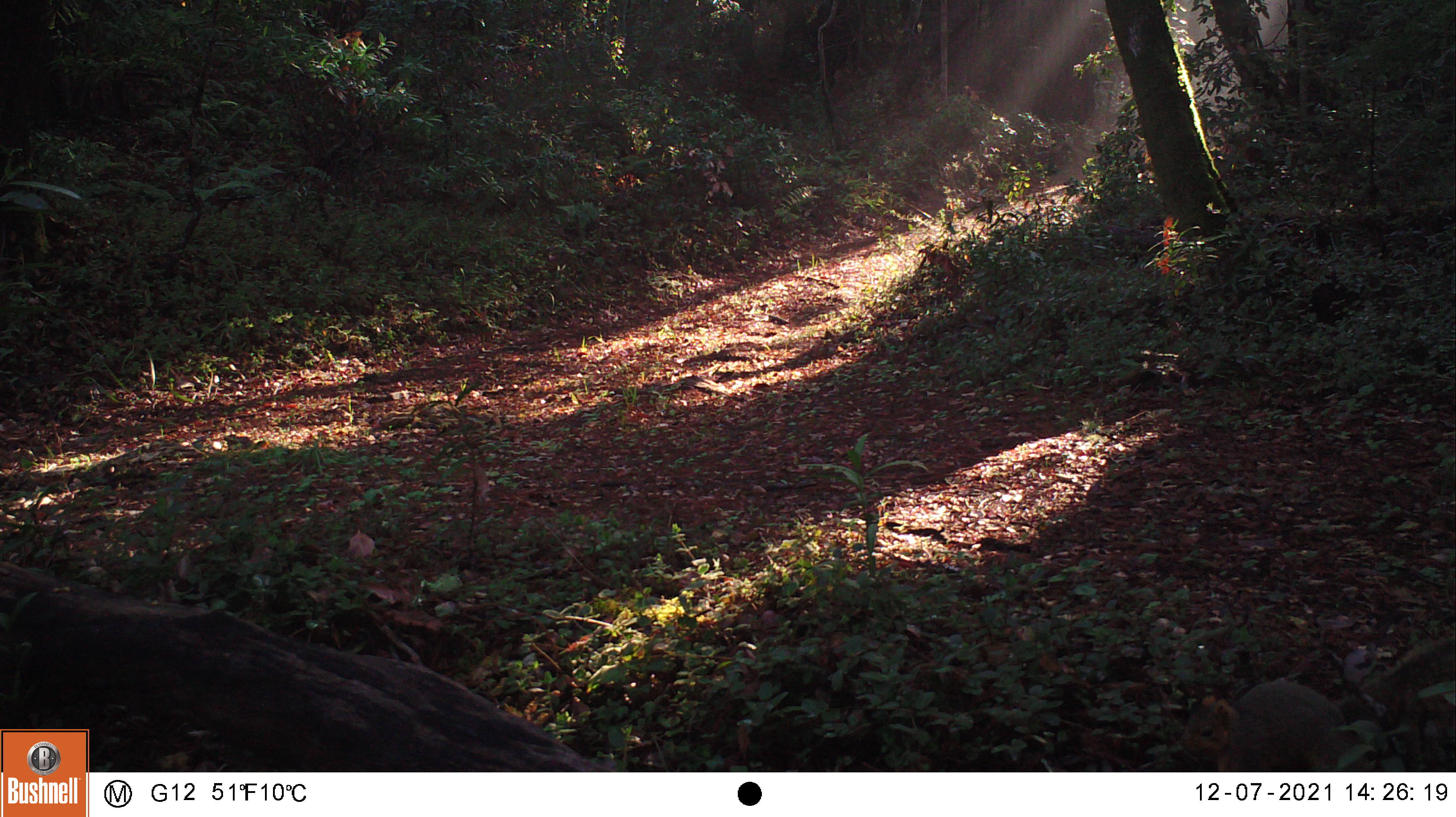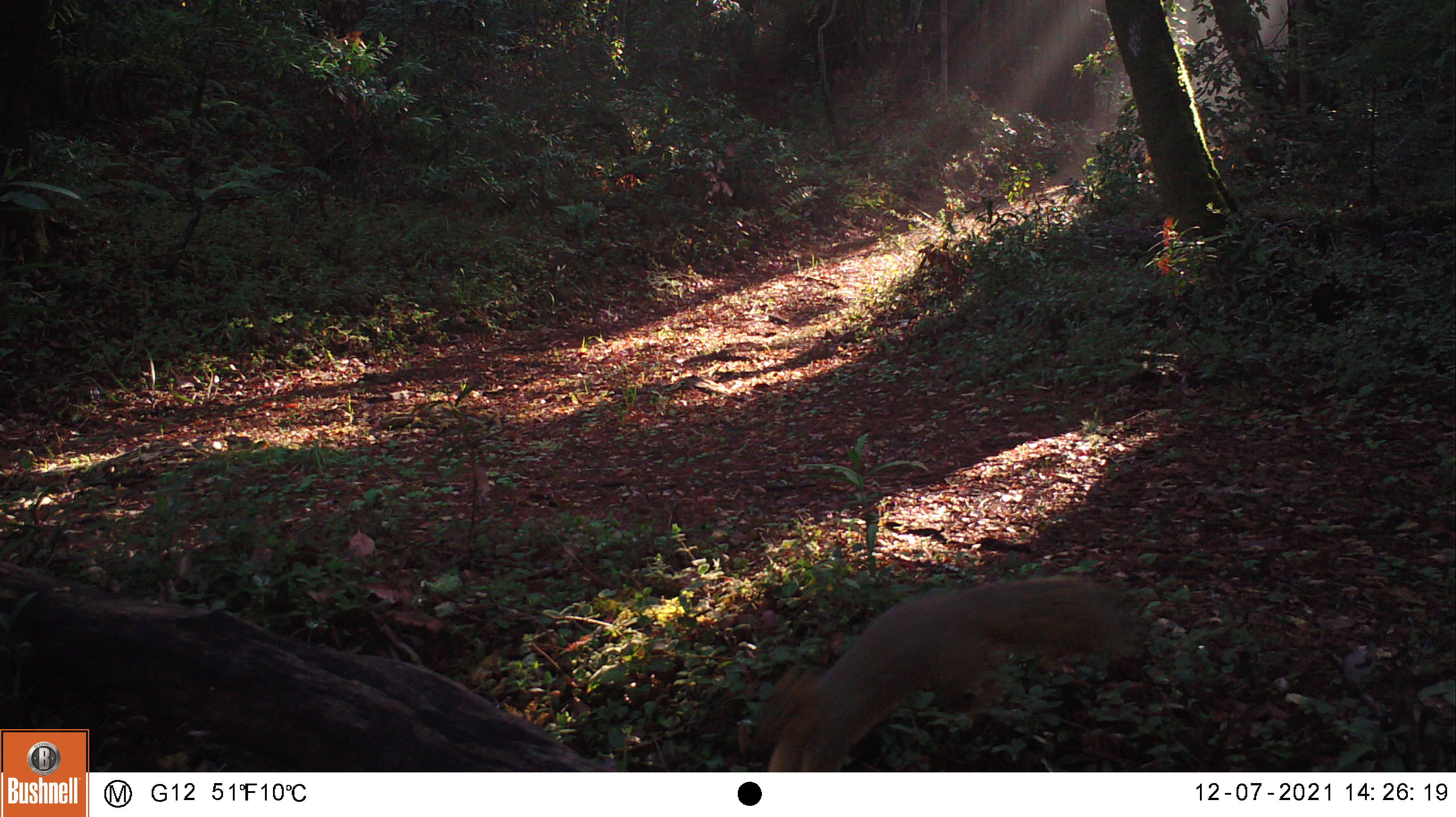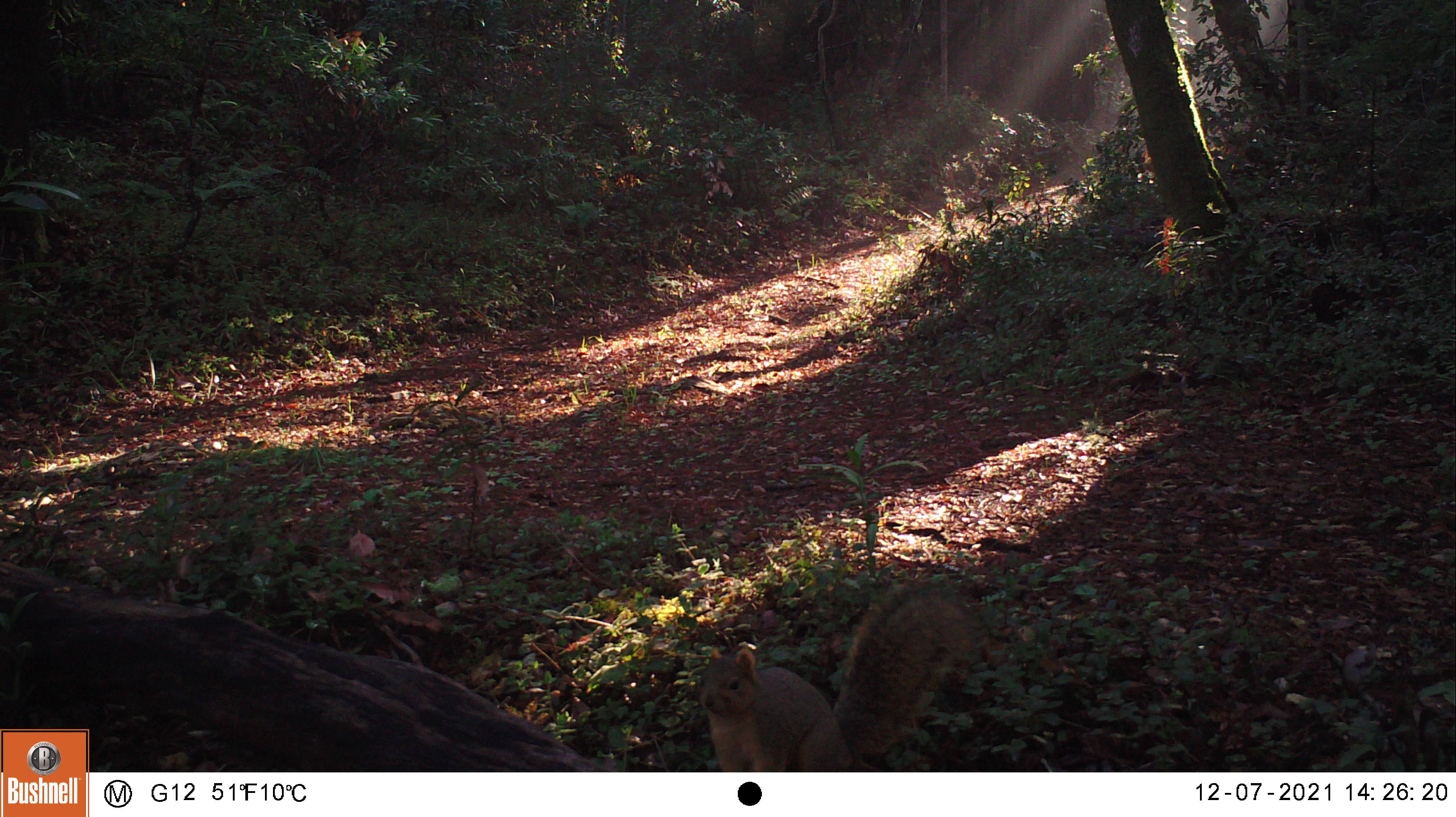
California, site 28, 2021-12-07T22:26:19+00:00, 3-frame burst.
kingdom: Animalia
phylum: Chordata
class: Mammalia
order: Rodentia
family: Sciuridae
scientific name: Sciuridae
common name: squirrel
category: unknown squirrel